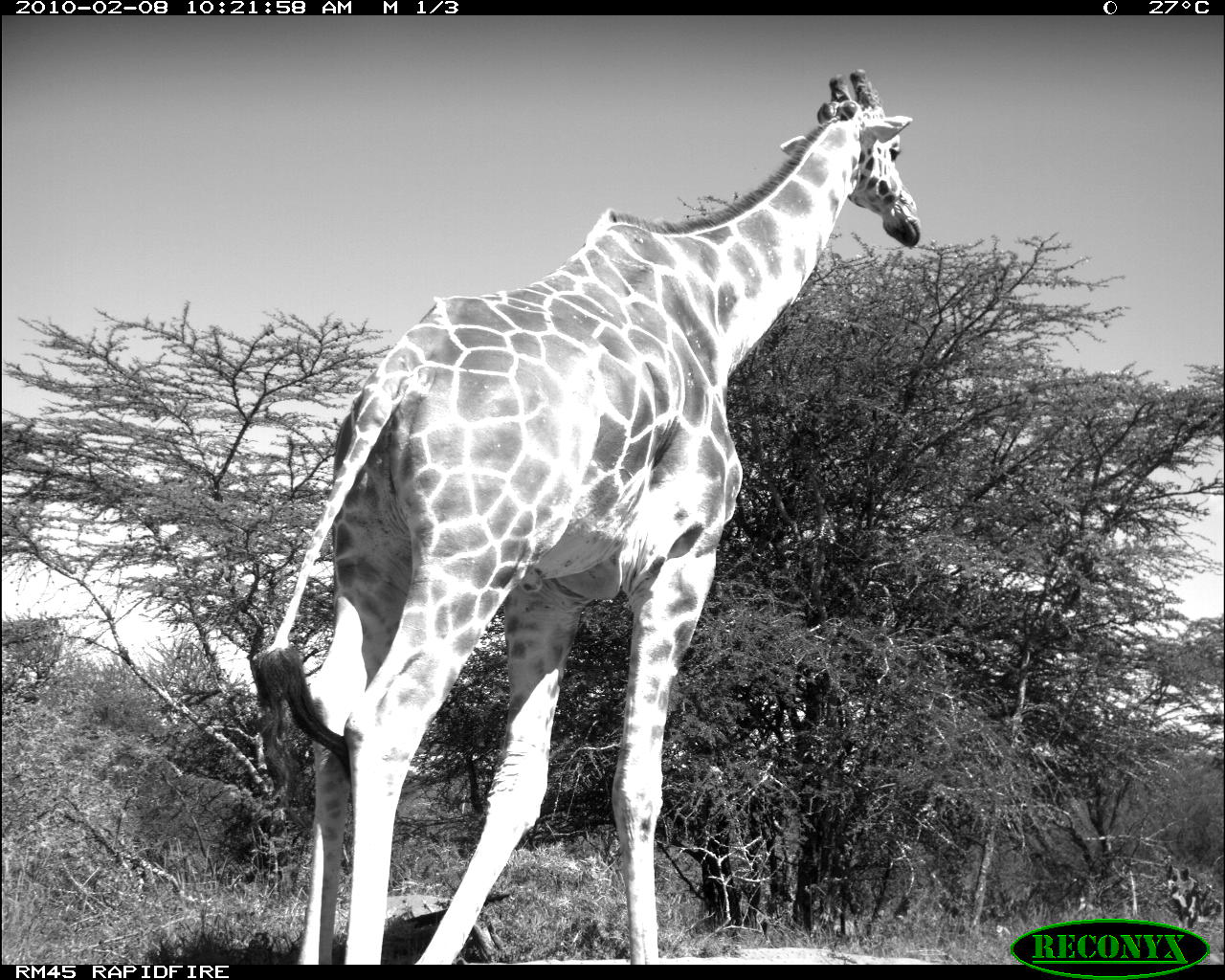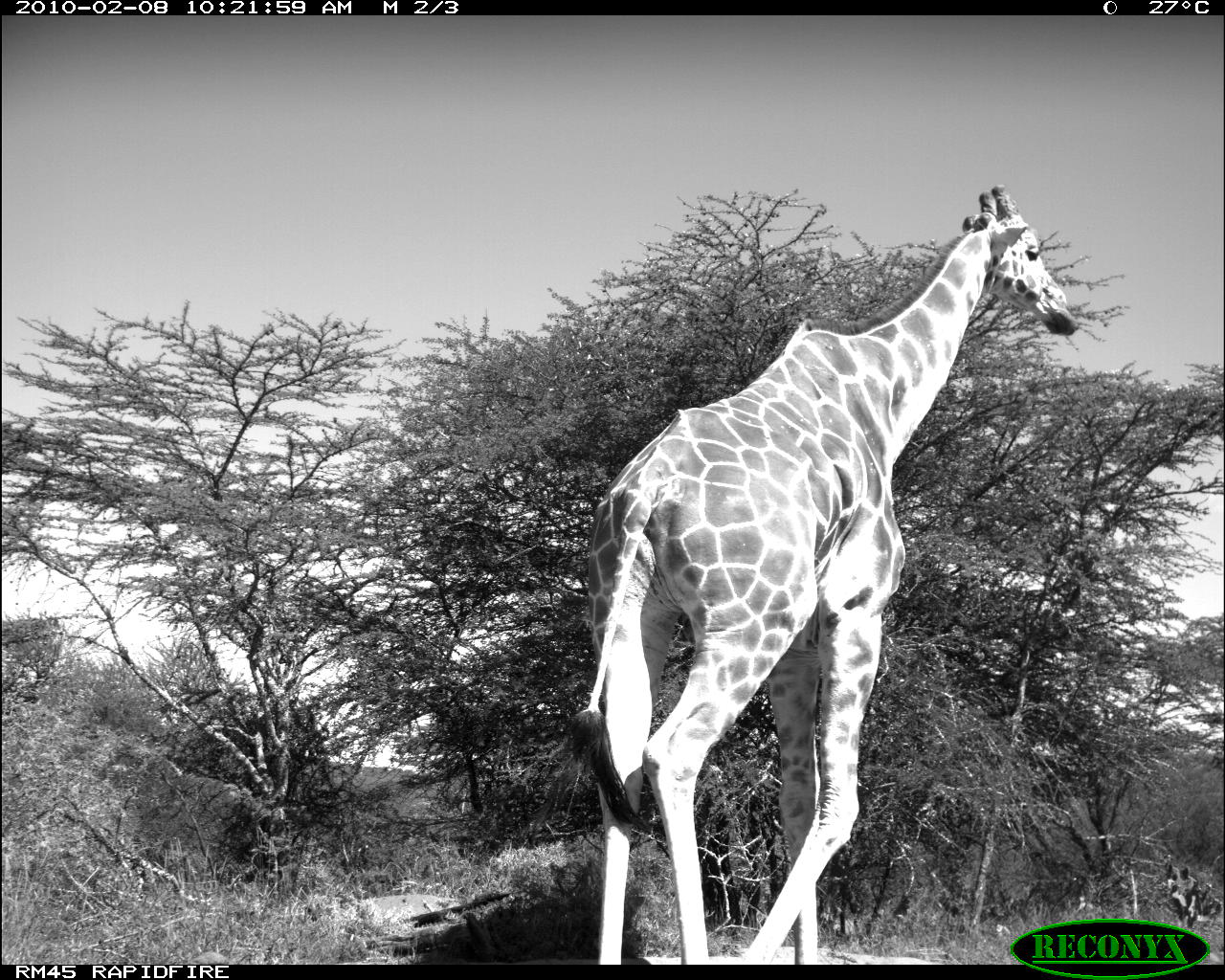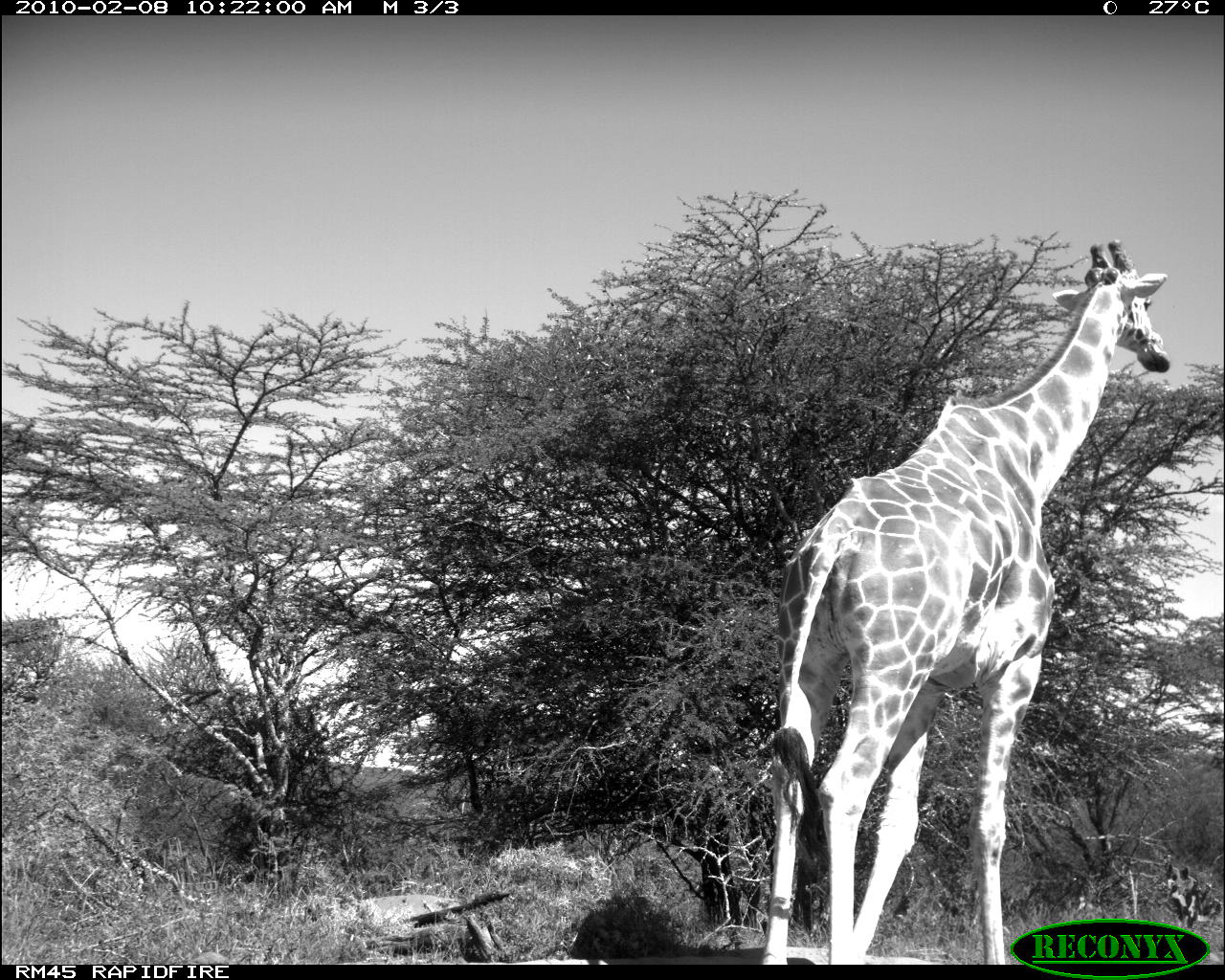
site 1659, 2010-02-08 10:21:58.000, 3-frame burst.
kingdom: Animalia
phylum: Chordata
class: Mammalia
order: Artiodactyla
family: Giraffidae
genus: Giraffa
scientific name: Giraffa camelopardalis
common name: giraffe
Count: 1.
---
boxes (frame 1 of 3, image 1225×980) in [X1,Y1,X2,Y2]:
giraffa camelopardalis: [250,70,920,966]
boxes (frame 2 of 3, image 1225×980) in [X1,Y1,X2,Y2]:
giraffa camelopardalis: [567,184,1078,965]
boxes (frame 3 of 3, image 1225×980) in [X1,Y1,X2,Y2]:
giraffa camelopardalis: [757,237,1171,964]